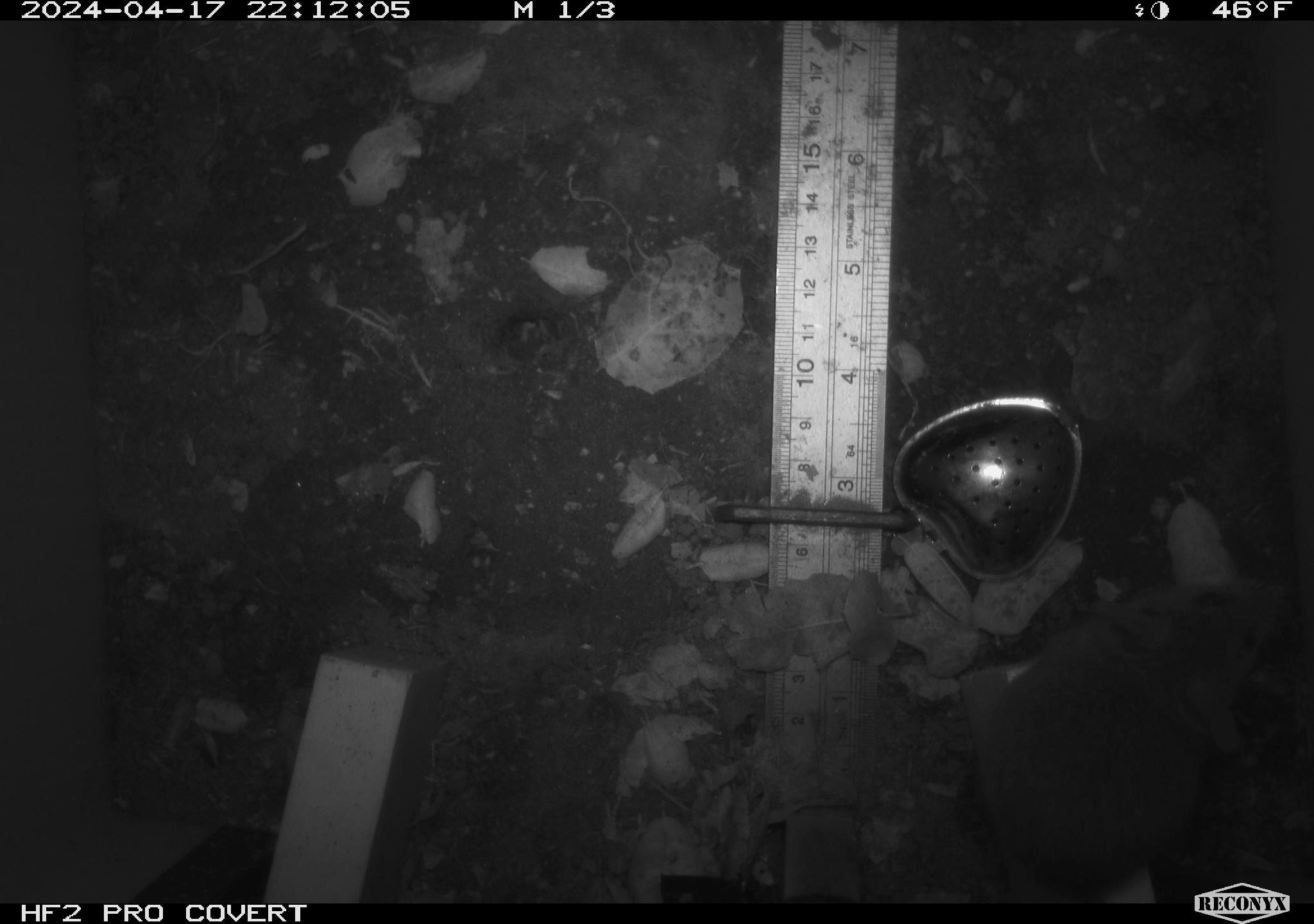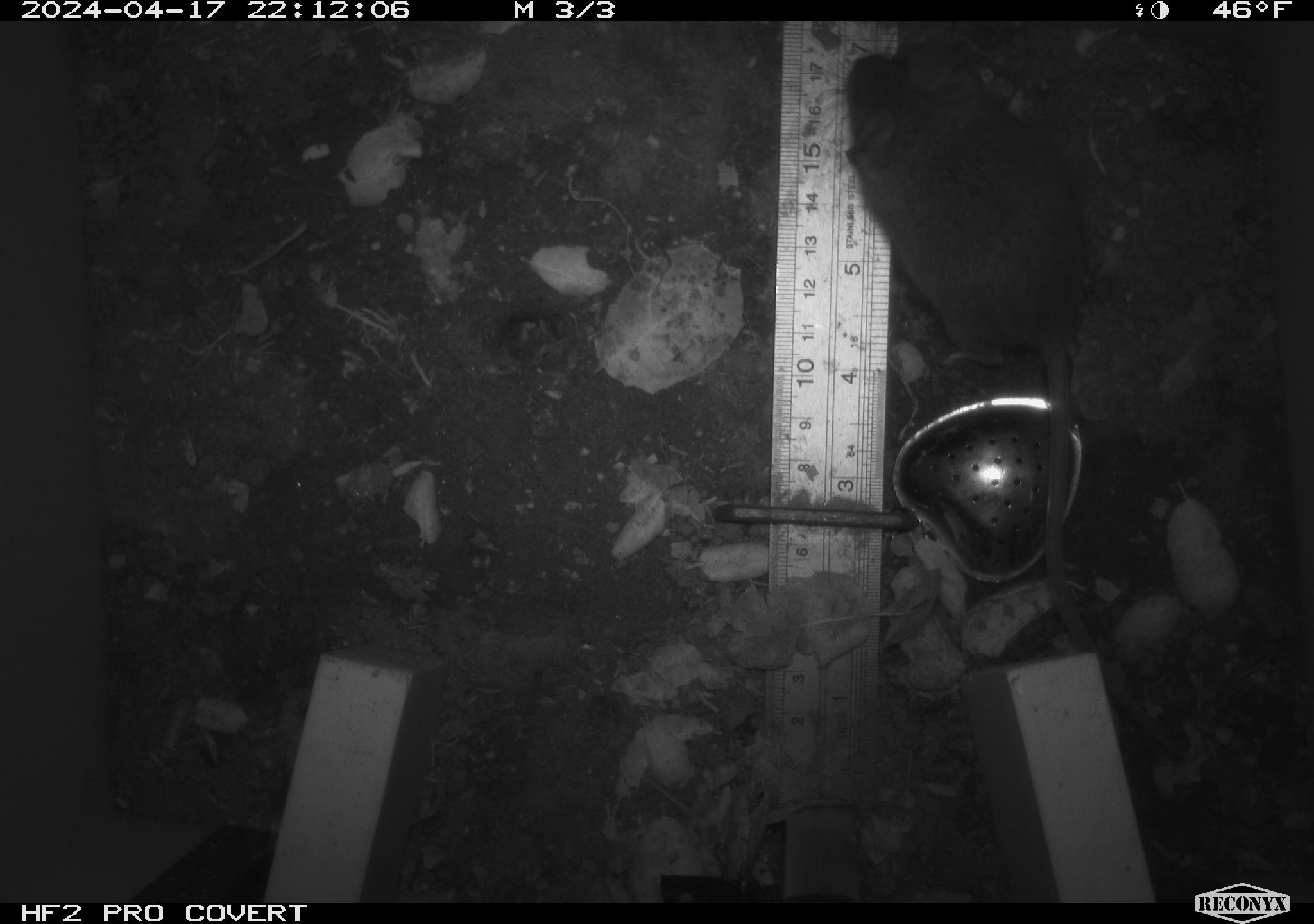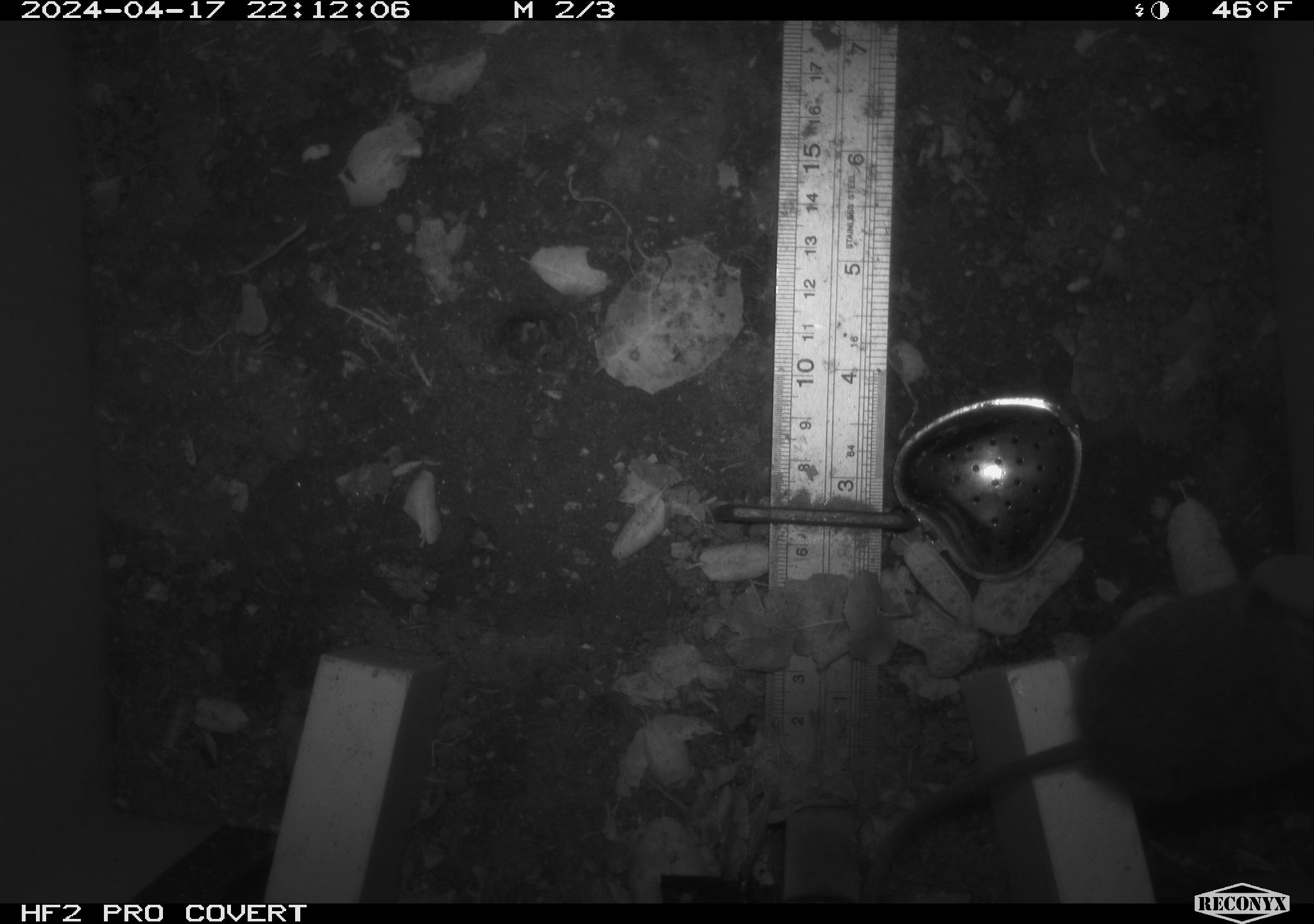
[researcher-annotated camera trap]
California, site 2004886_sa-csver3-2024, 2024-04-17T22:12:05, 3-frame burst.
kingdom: Animalia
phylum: Chordata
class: Mammalia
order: Rodentia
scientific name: Rodentia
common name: rodent